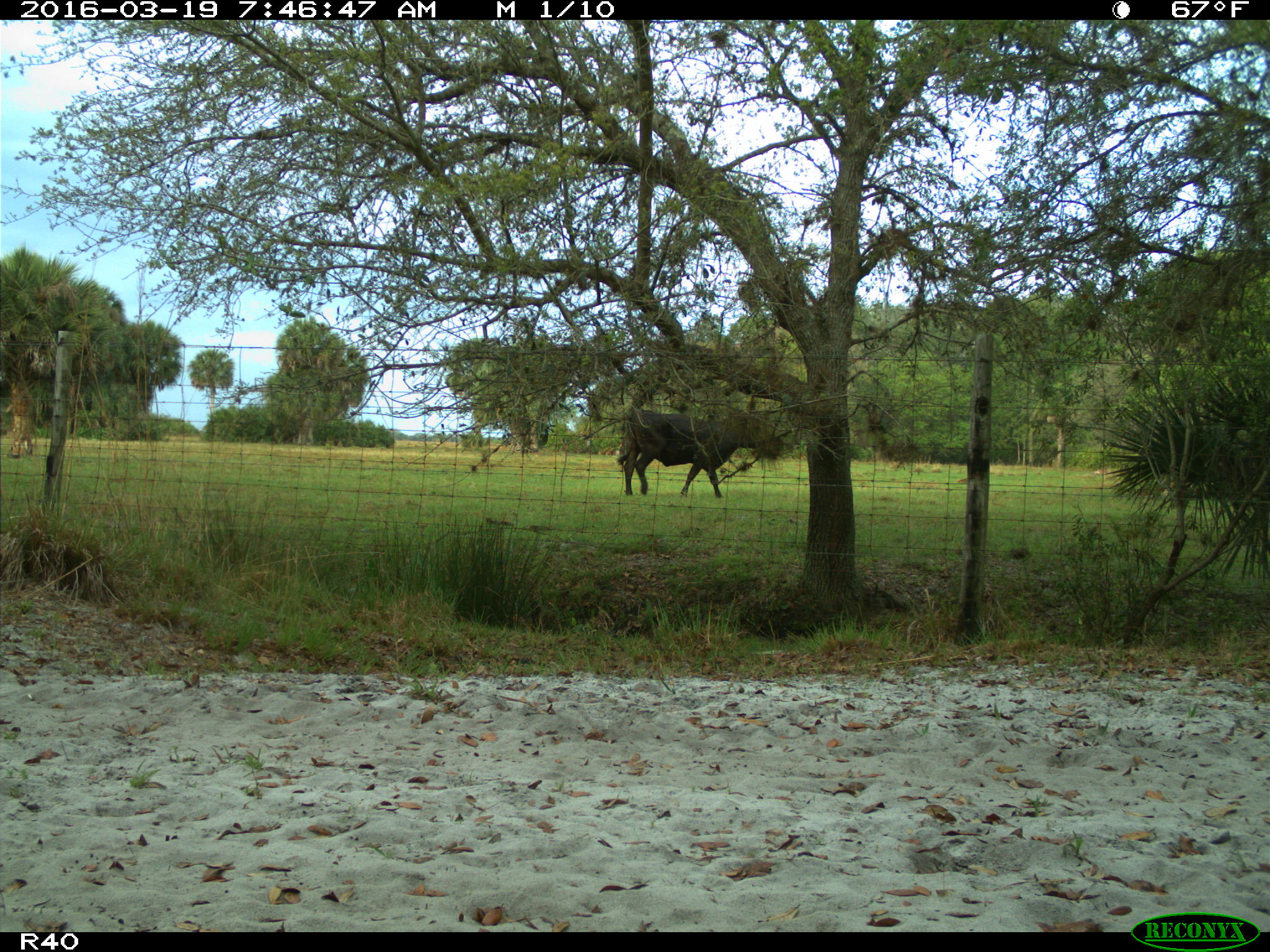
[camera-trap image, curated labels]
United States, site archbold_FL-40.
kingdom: Animalia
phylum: Chordata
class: Mammalia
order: Artiodactyla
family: Bovidae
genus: Bos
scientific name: Bos taurus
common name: domestic cow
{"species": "Bos taurus (domestic cow)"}